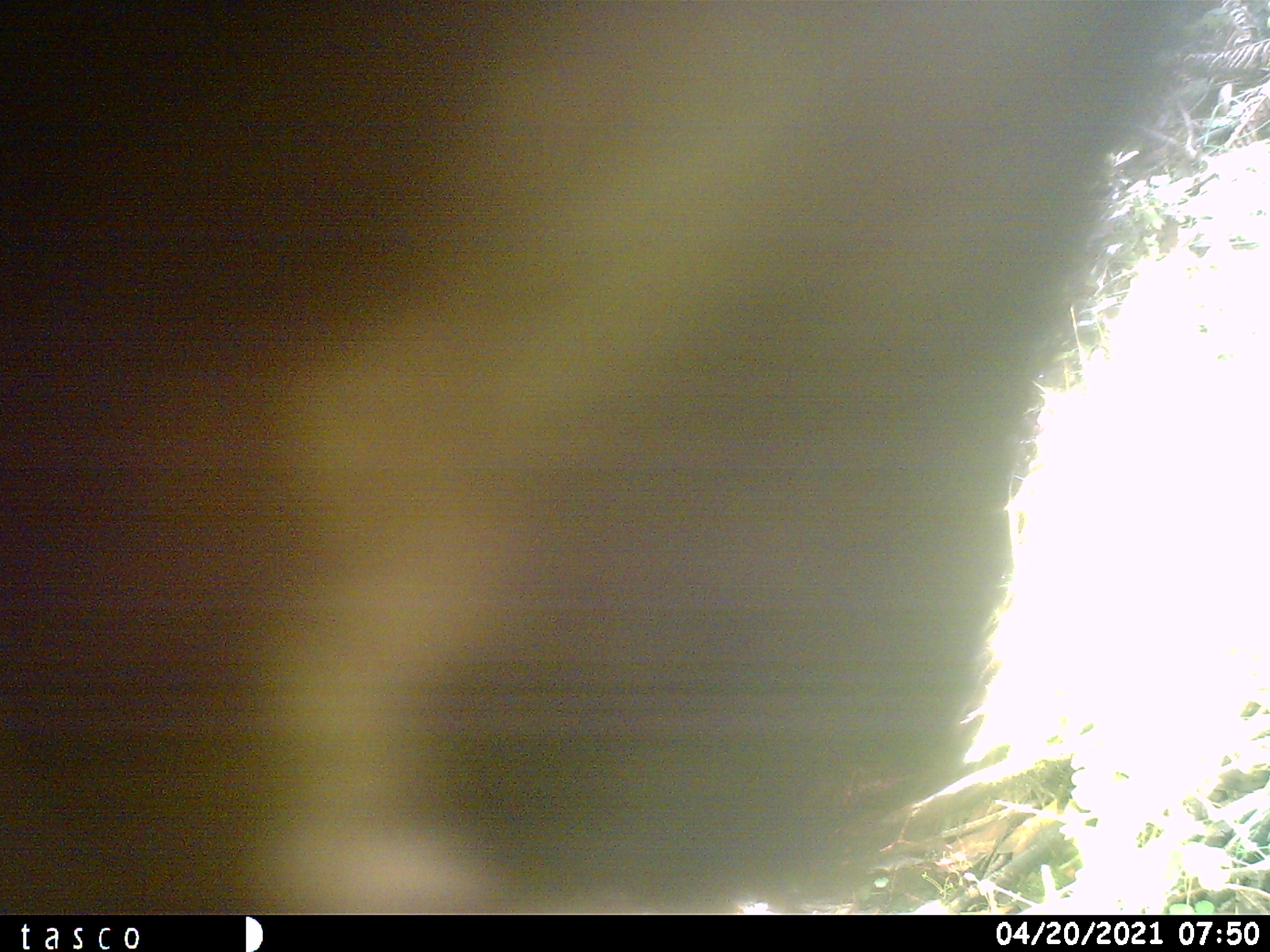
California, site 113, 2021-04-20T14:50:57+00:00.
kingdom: Animalia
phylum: Chordata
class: Mammalia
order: Artiodactyla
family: Bovidae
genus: Bos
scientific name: Bos taurus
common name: domestic cattle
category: cattle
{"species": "cattle (domestic cattle) (Bos taurus)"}